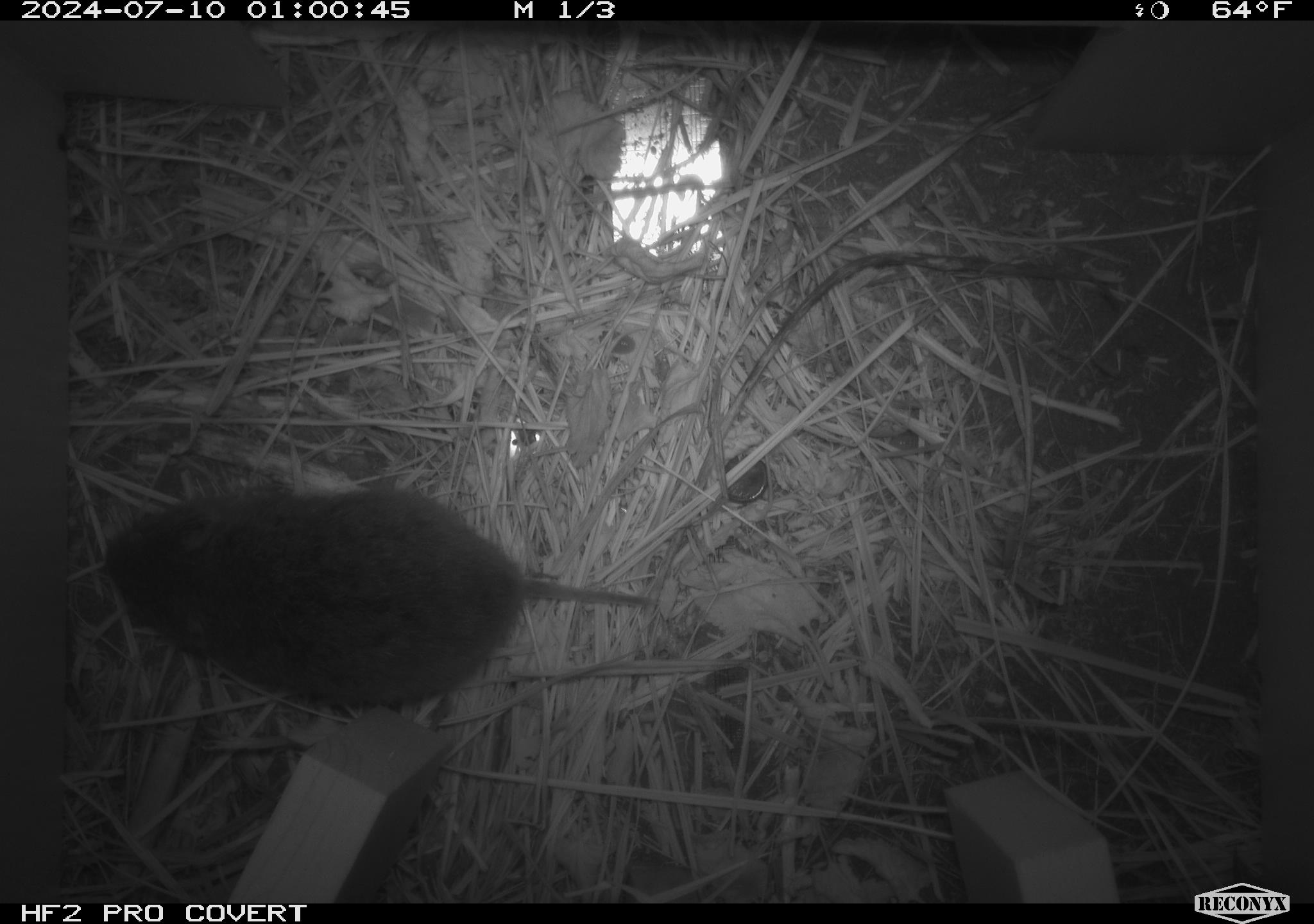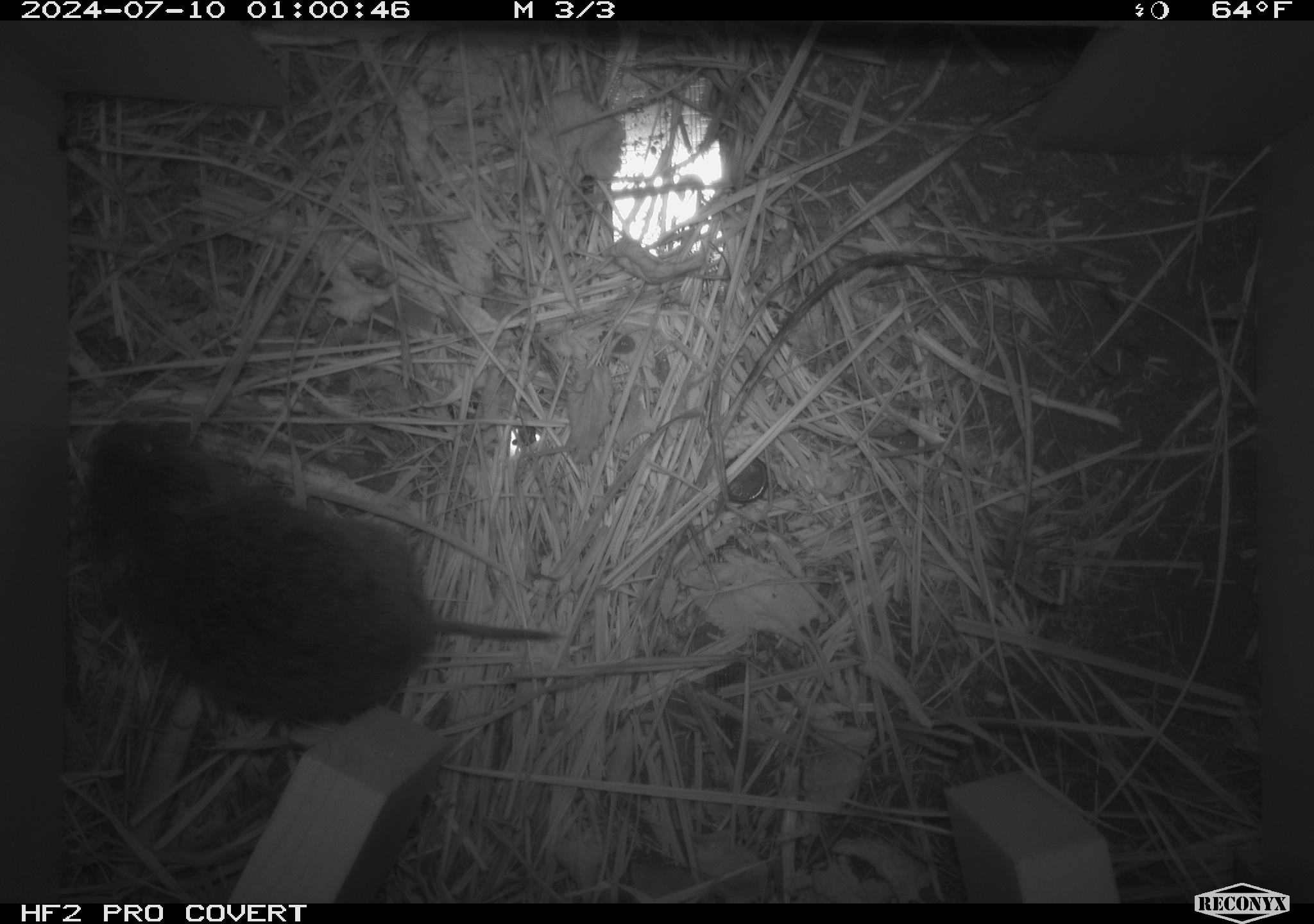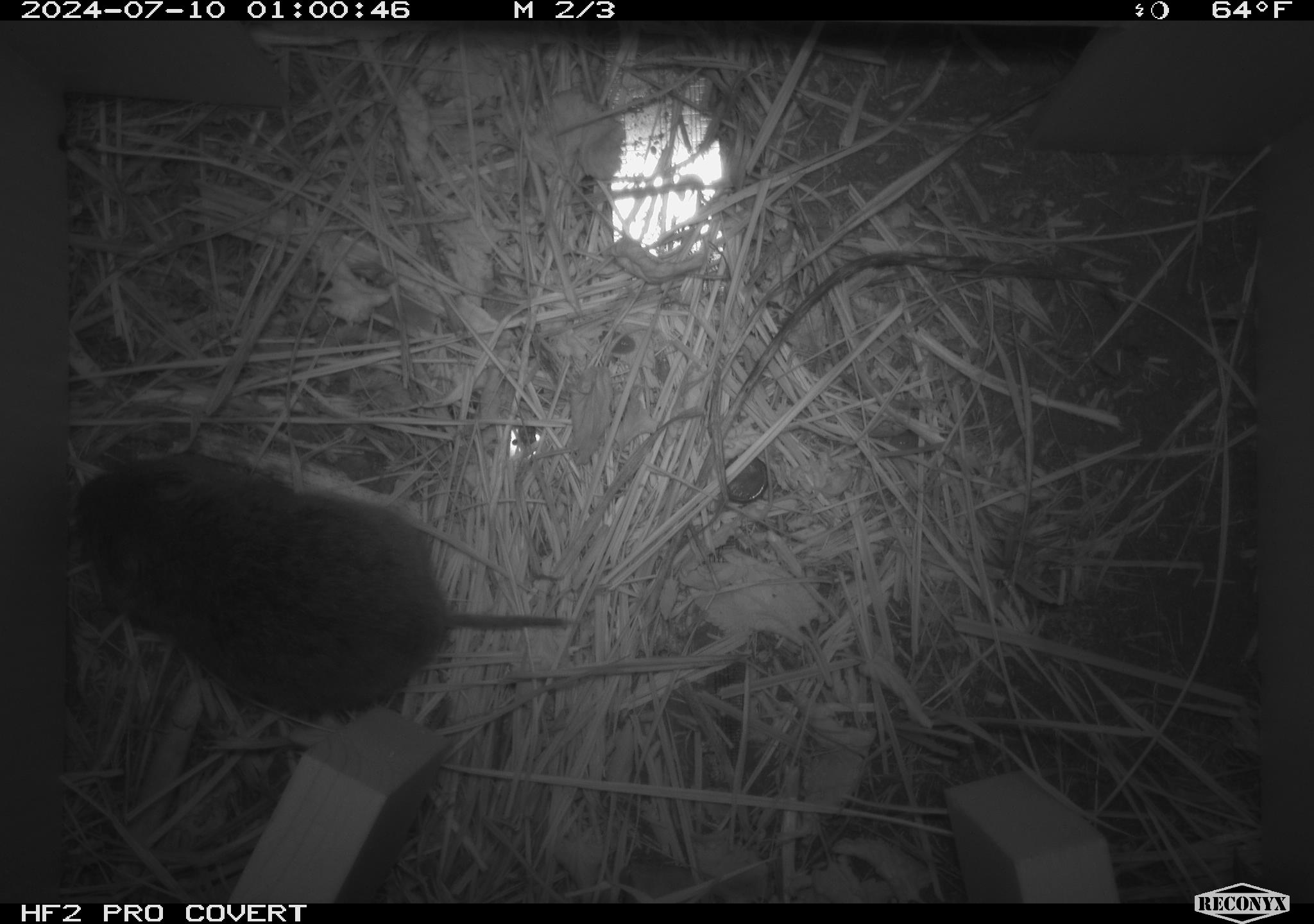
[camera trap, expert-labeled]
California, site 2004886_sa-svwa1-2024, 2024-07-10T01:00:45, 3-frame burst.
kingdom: Animalia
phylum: Chordata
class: Mammalia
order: Rodentia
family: Cricetidae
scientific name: Arvicolinae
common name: voles, lemmings, and muskrats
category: arvicolinae subfamily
Arvicolinae subfamily (voles, lemmings, and muskrats) (Arvicolinae).